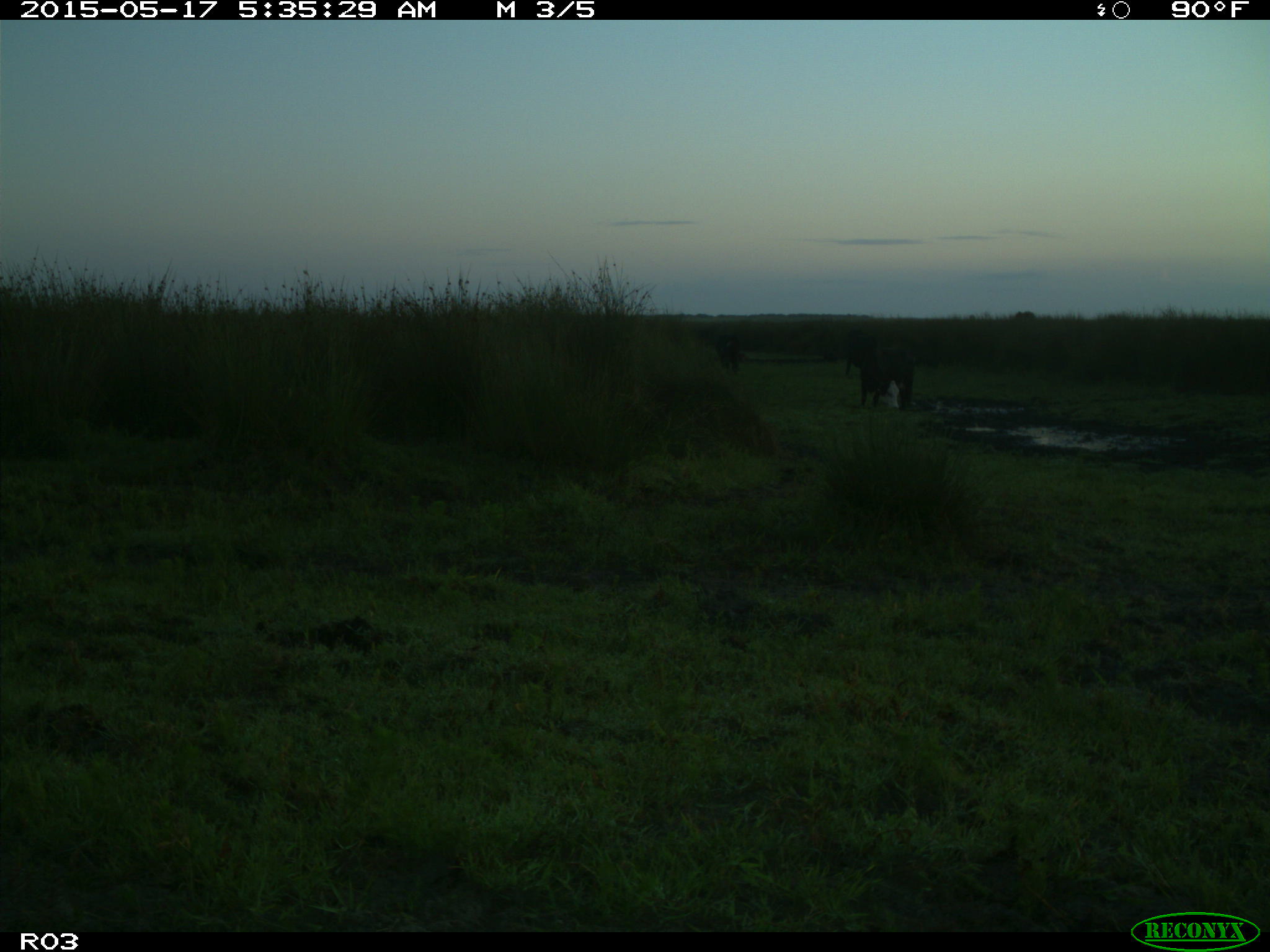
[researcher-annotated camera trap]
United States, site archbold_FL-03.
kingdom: Animalia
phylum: Chordata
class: Mammalia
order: Artiodactyla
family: Bovidae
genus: Bos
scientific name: Bos taurus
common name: domestic cow